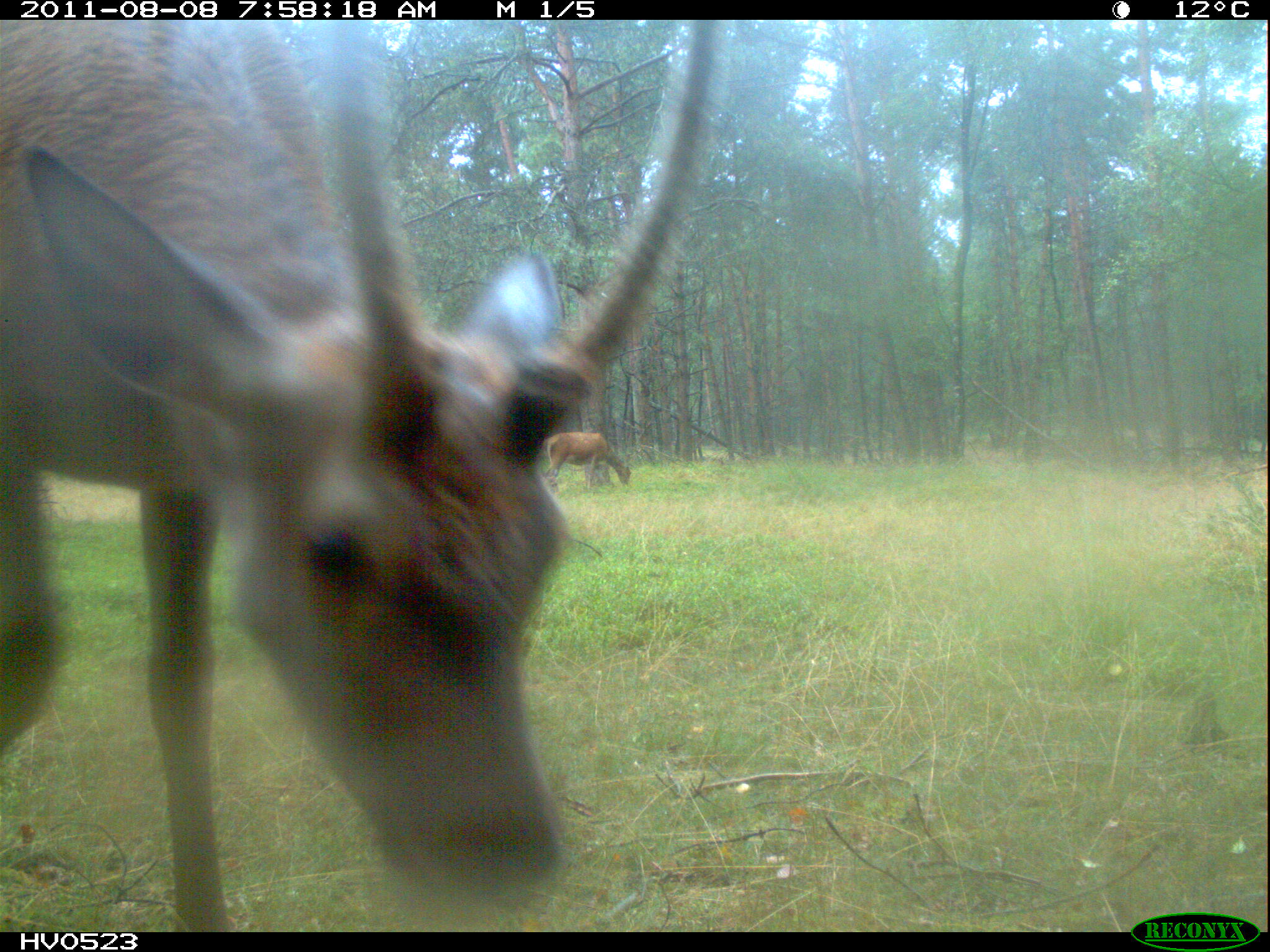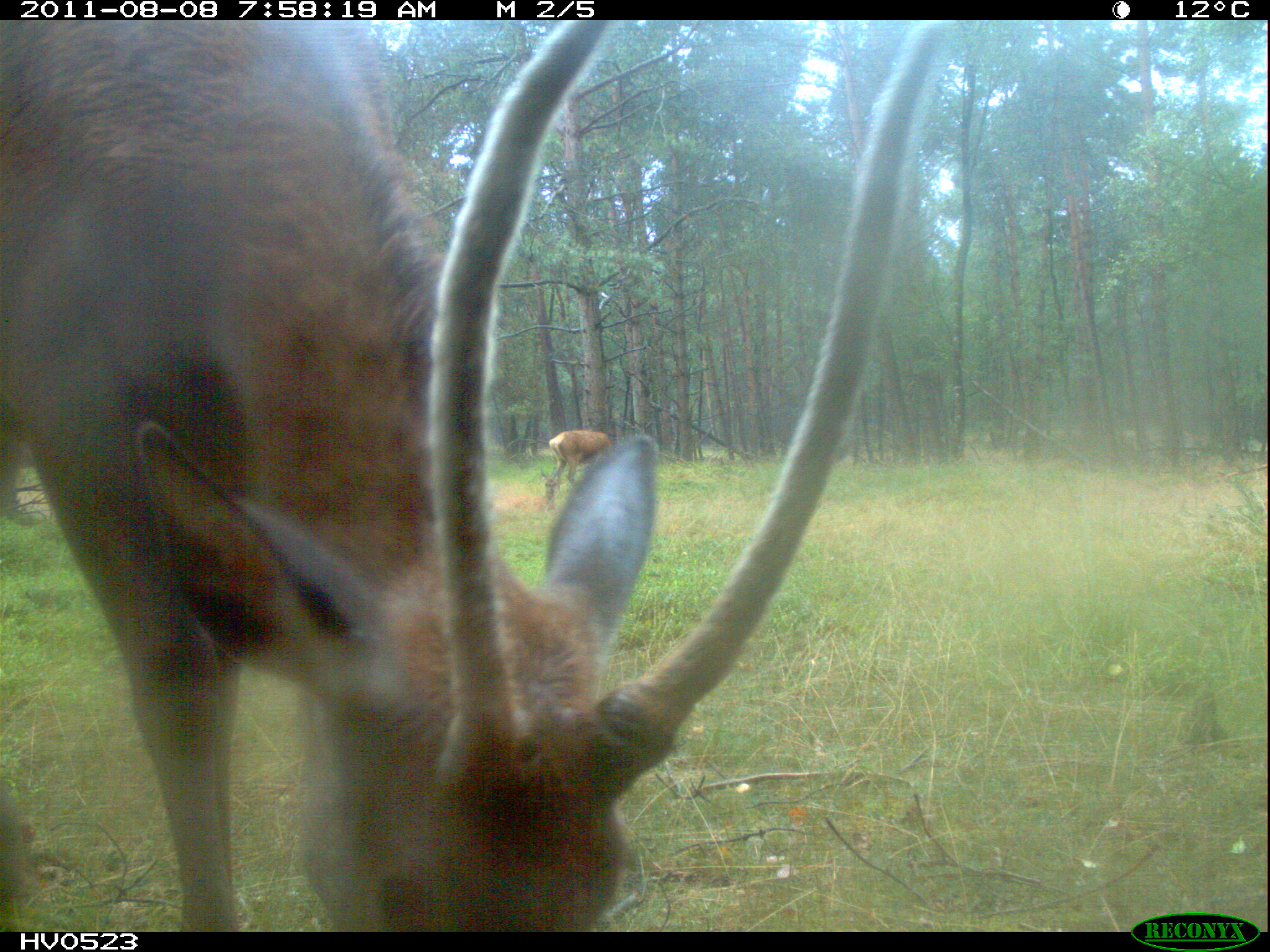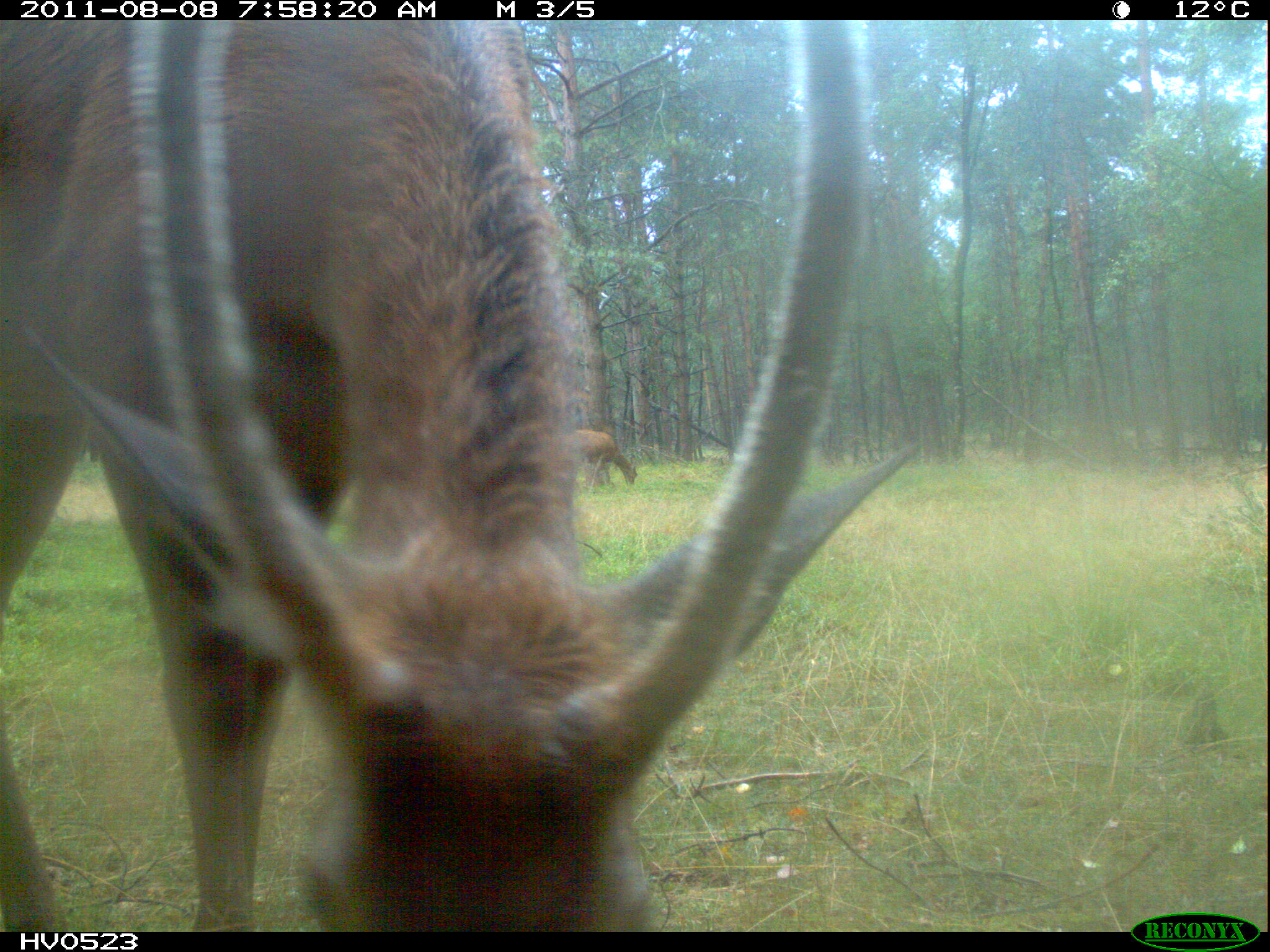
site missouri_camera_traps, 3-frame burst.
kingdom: Animalia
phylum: Chordata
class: Mammalia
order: Artiodactyla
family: Cervidae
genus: Cervus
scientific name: Cervus elaphus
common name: red deer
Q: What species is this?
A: Red deer (Cervus elaphus).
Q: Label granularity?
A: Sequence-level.